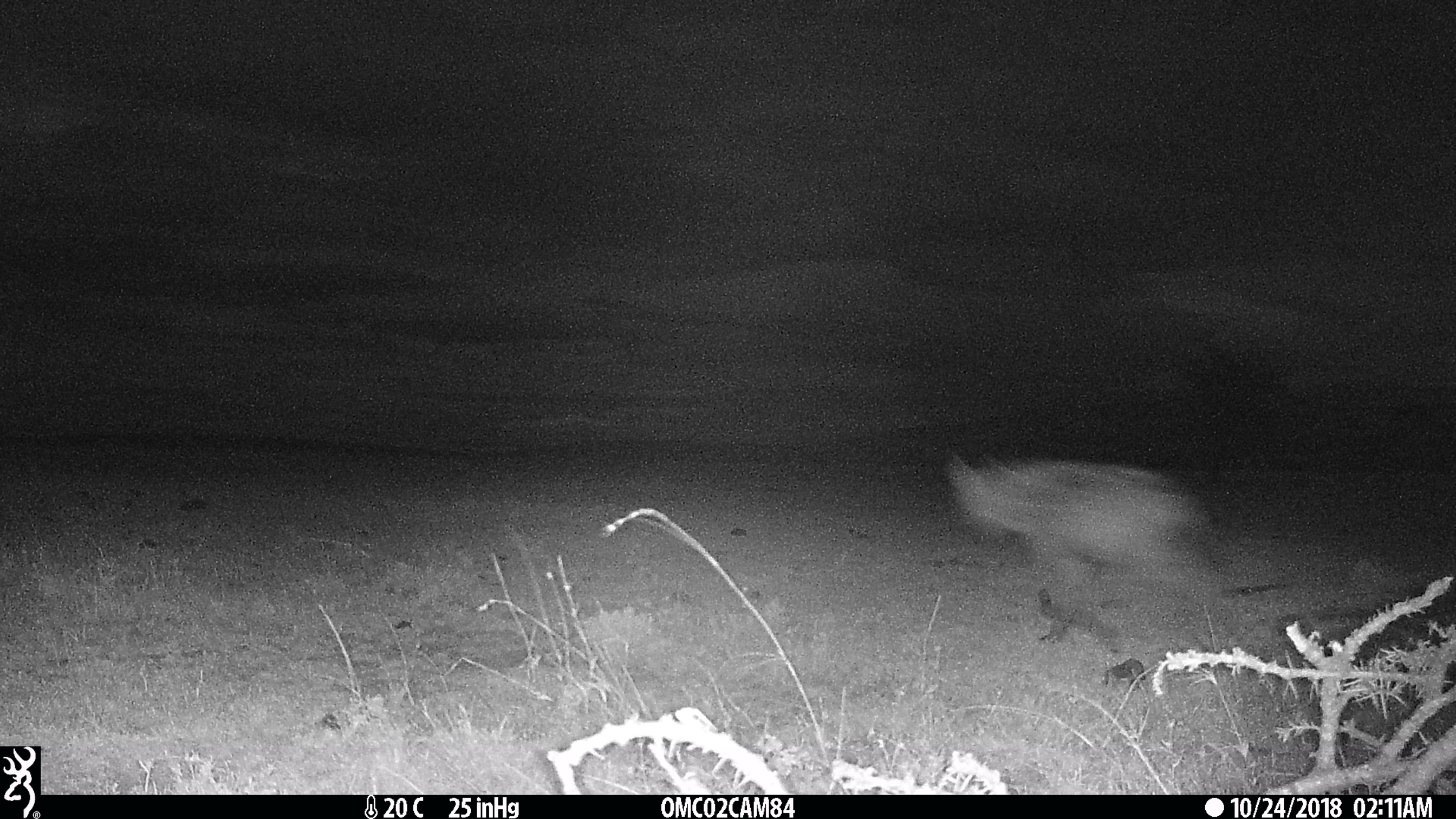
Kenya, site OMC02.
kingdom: Animalia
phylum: Chordata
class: Mammalia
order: Carnivora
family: Hyaenidae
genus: Crocuta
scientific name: Crocuta crocuta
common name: spotted hyena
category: hyena spotted